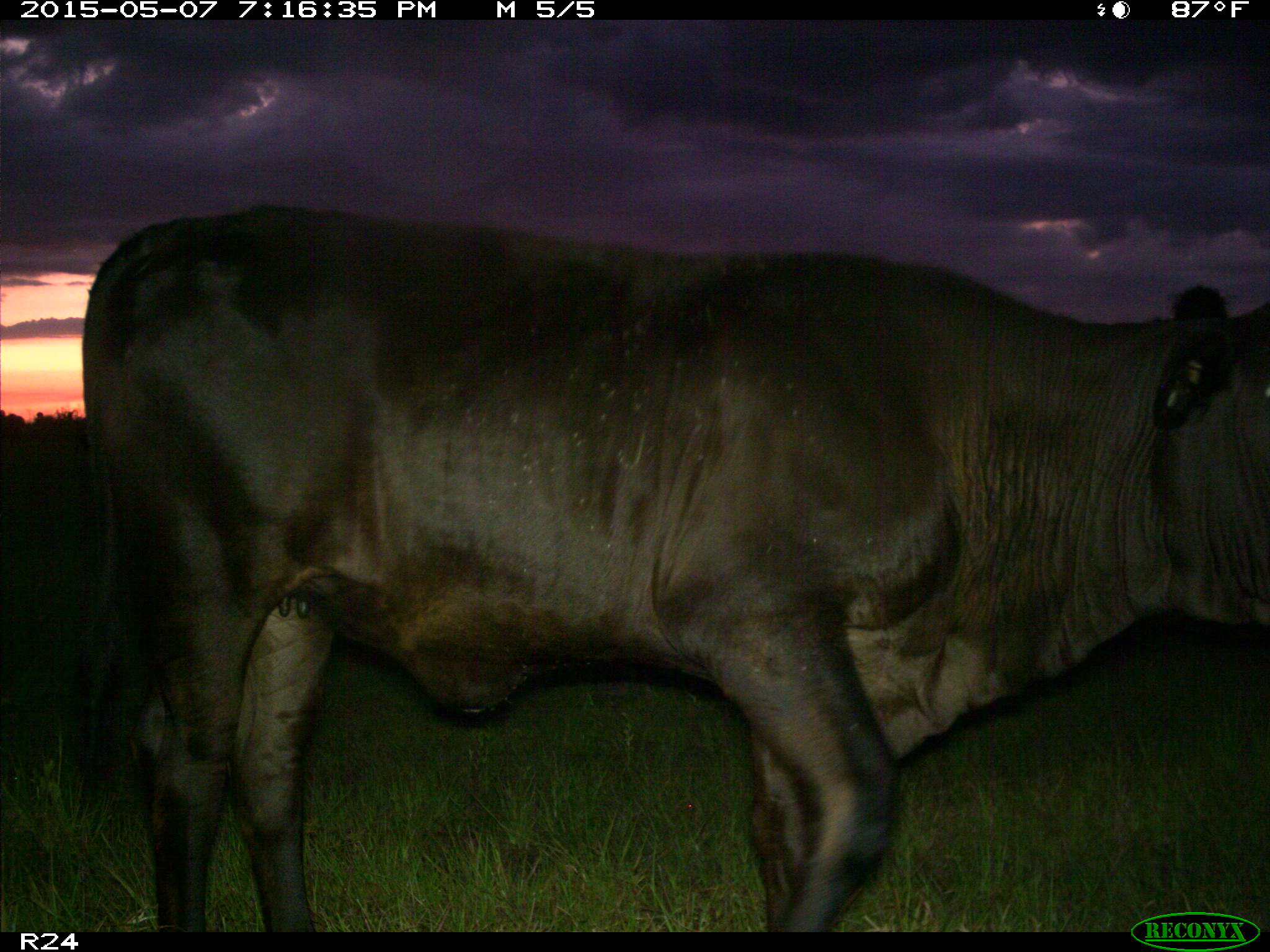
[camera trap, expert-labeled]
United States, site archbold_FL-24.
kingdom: Animalia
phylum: Chordata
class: Mammalia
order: Artiodactyla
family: Bovidae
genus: Bos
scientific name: Bos taurus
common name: domestic cow